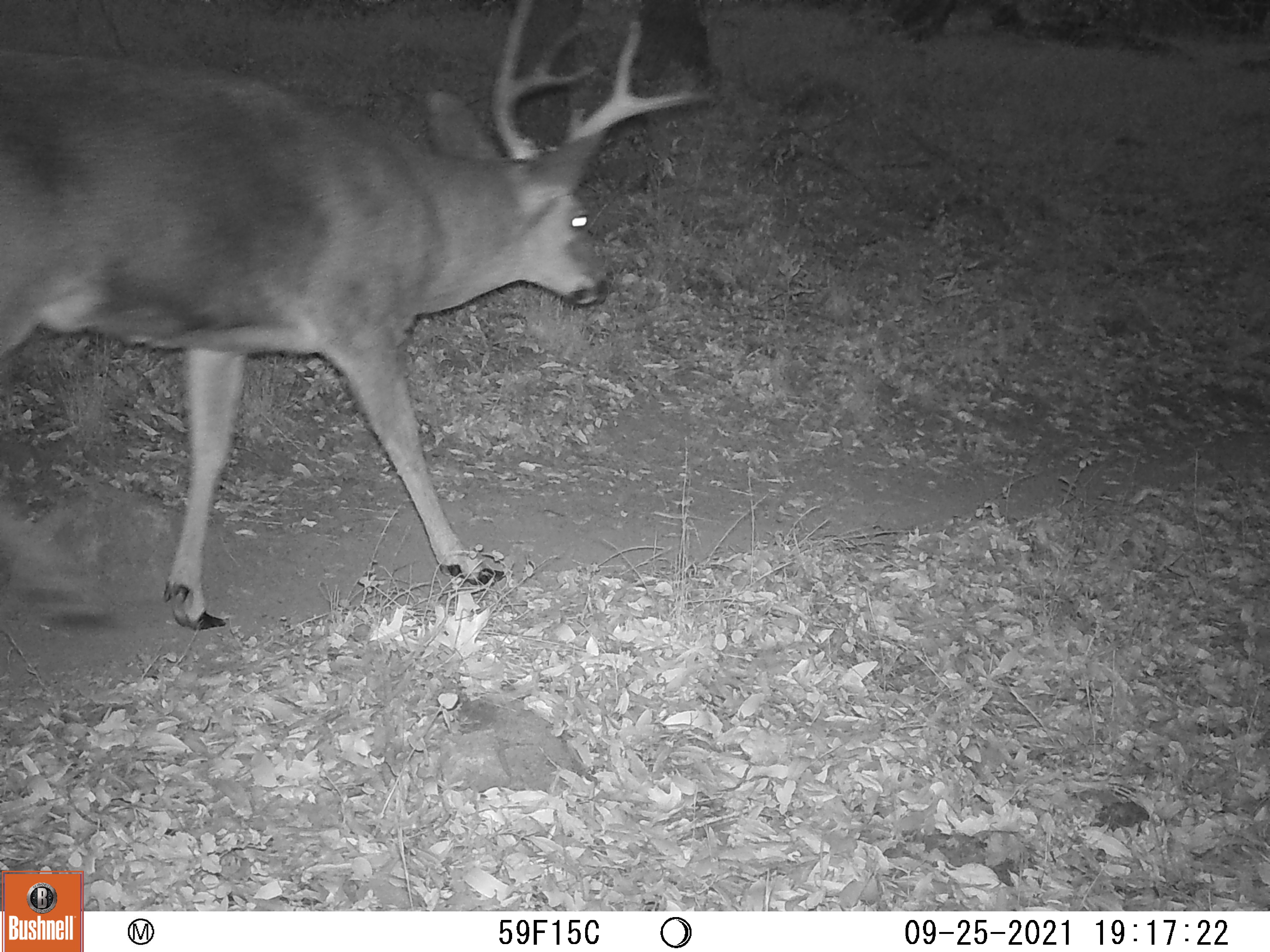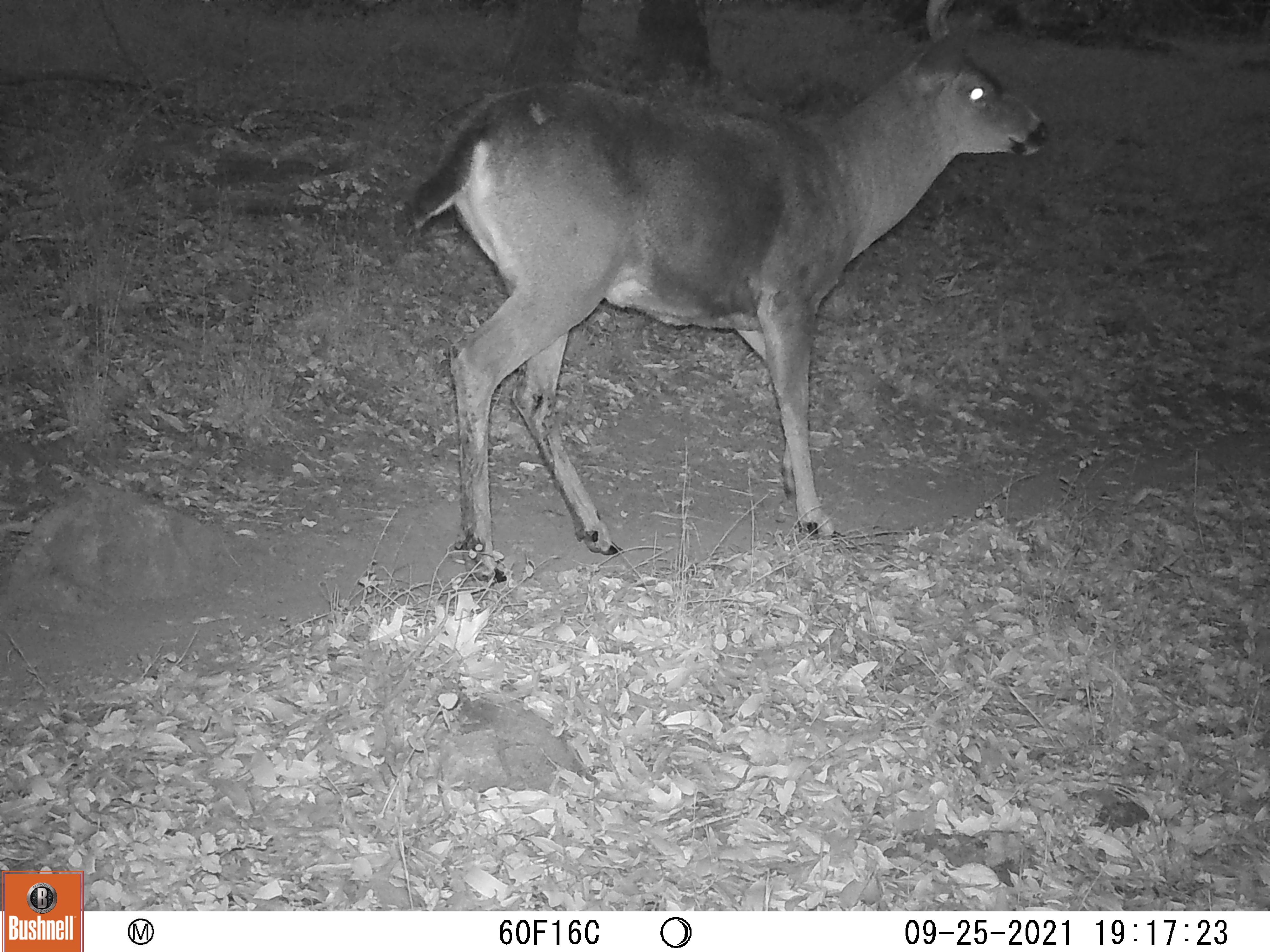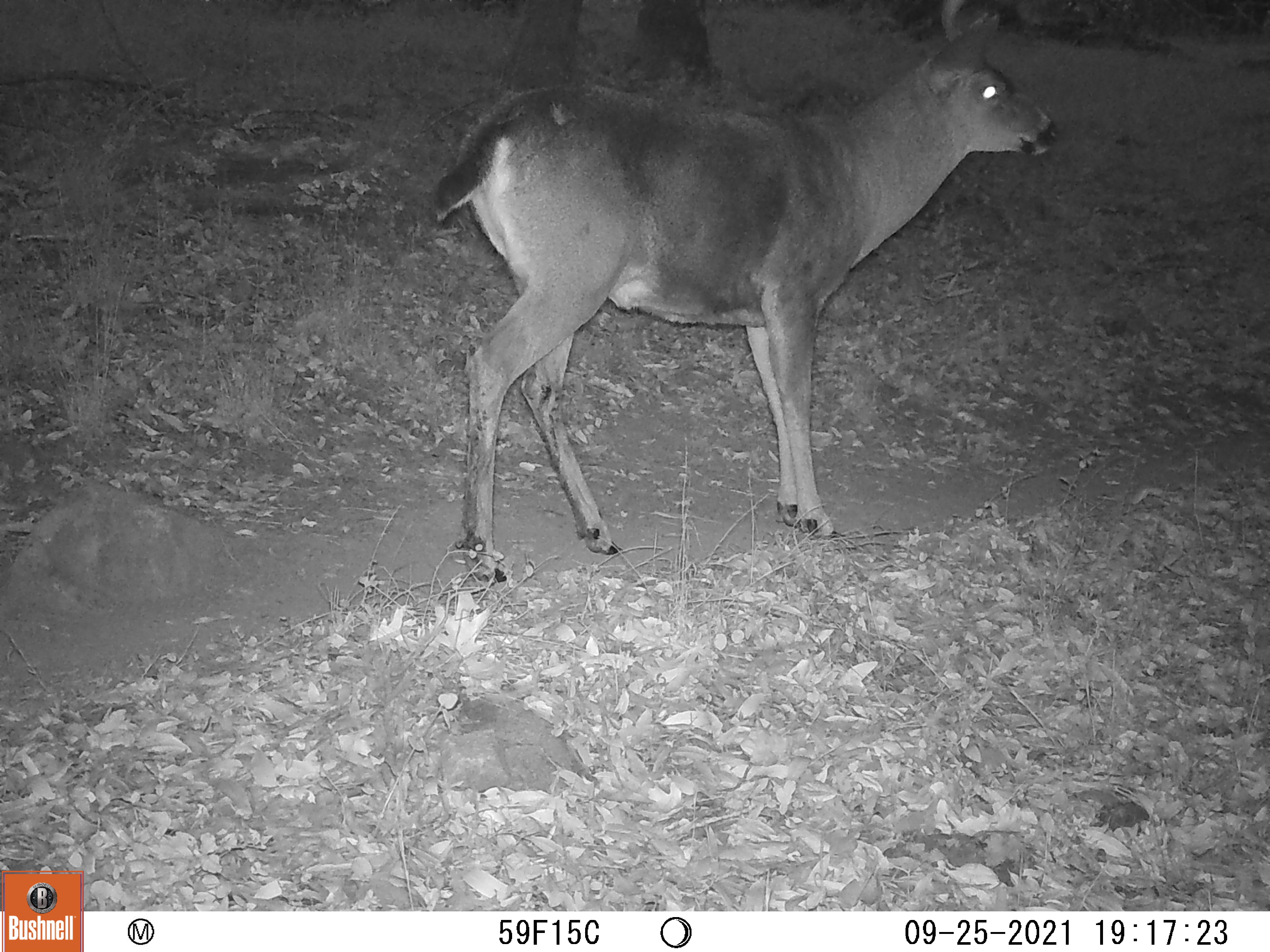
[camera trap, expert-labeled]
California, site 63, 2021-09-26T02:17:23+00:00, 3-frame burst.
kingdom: Animalia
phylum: Chordata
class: Mammalia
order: Artiodactyla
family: Cervidae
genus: Odocoileus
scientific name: Odocoileus hemionus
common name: mule deer